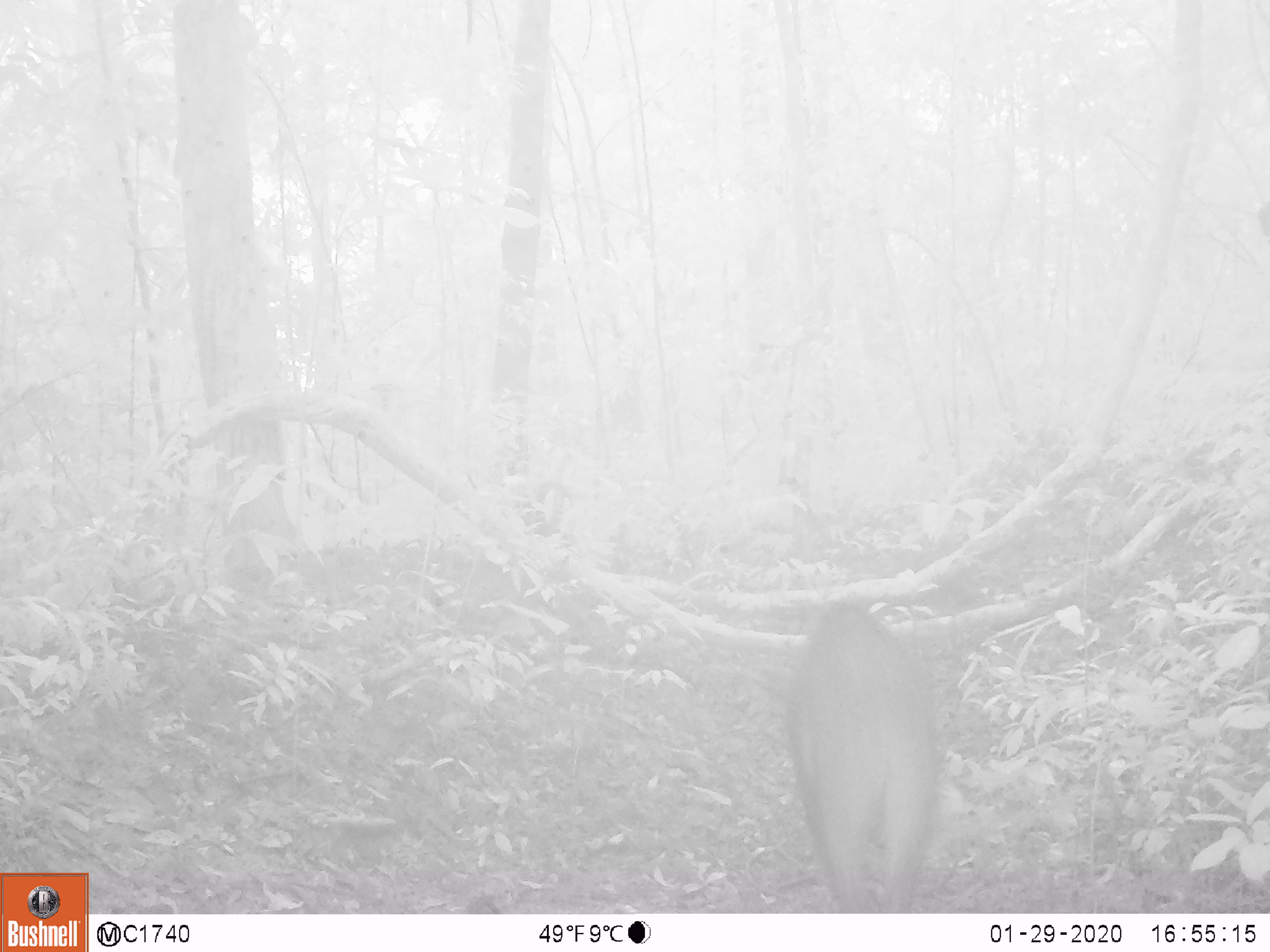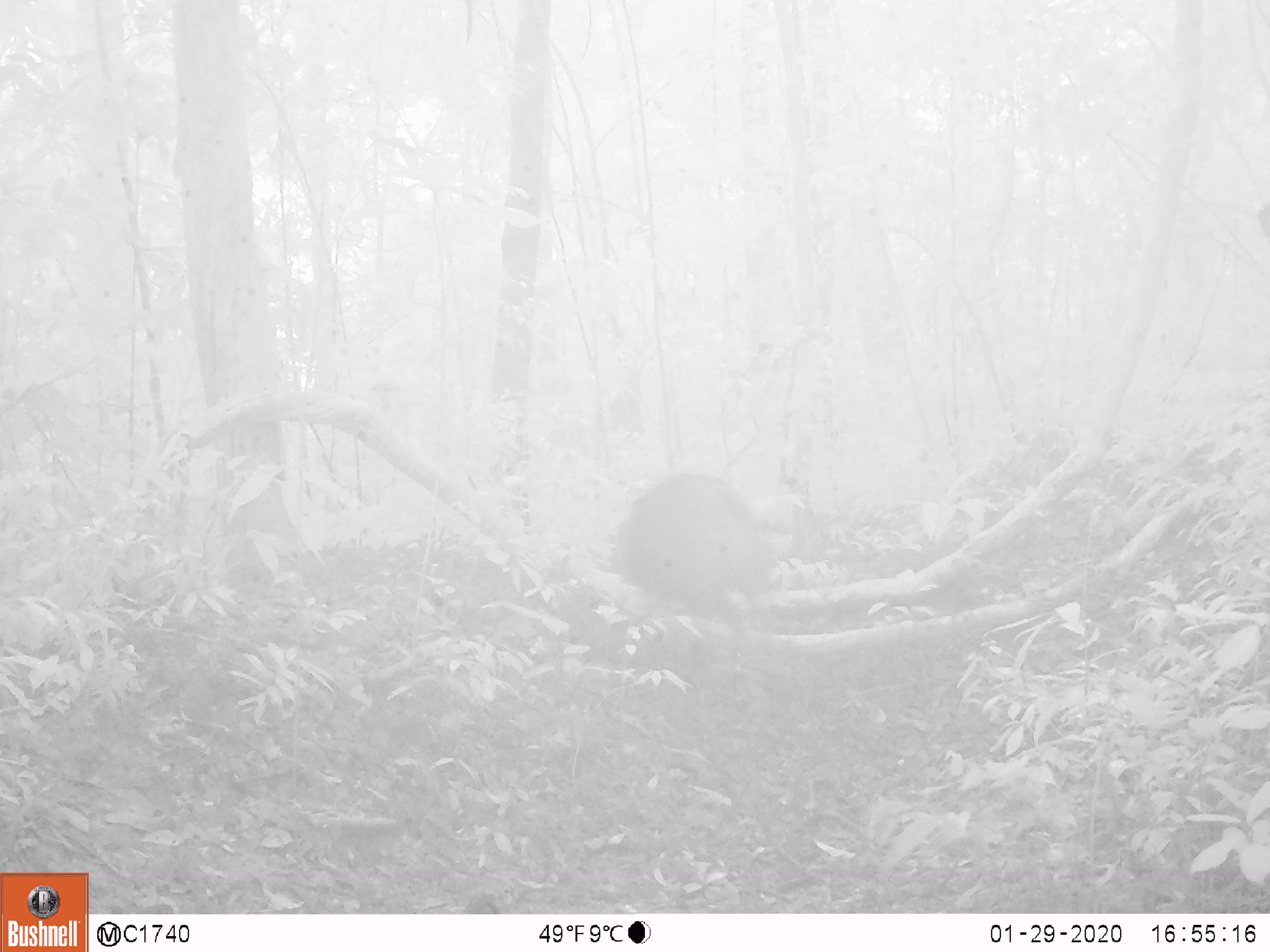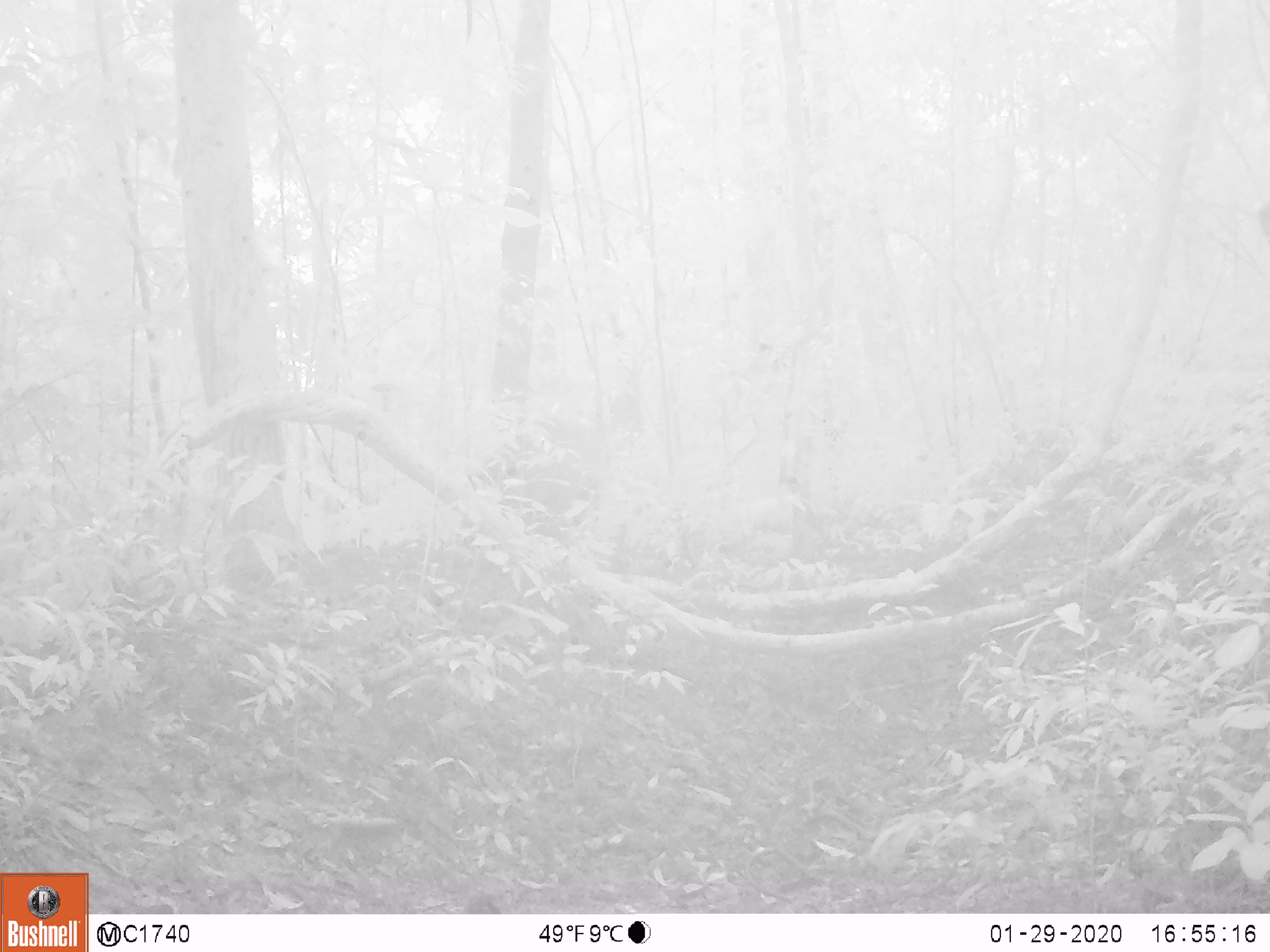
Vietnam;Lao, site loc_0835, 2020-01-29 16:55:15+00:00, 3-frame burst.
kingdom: Animalia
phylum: Chordata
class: Mammalia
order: Artiodactyla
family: Suidae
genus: Sus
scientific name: Sus scrofa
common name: eurasian wild pig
Eurasian wild pig (Sus scrofa). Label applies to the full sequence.